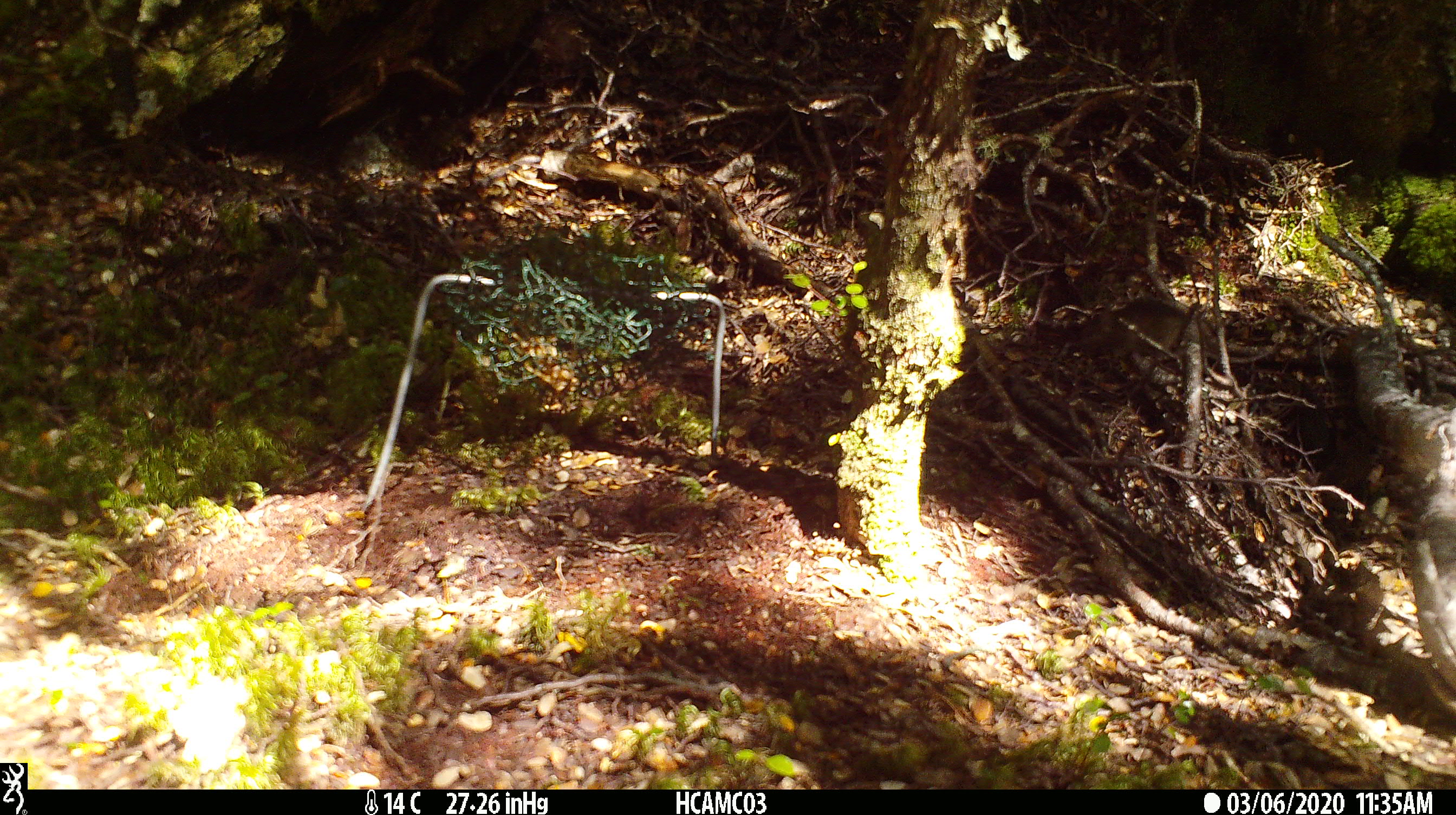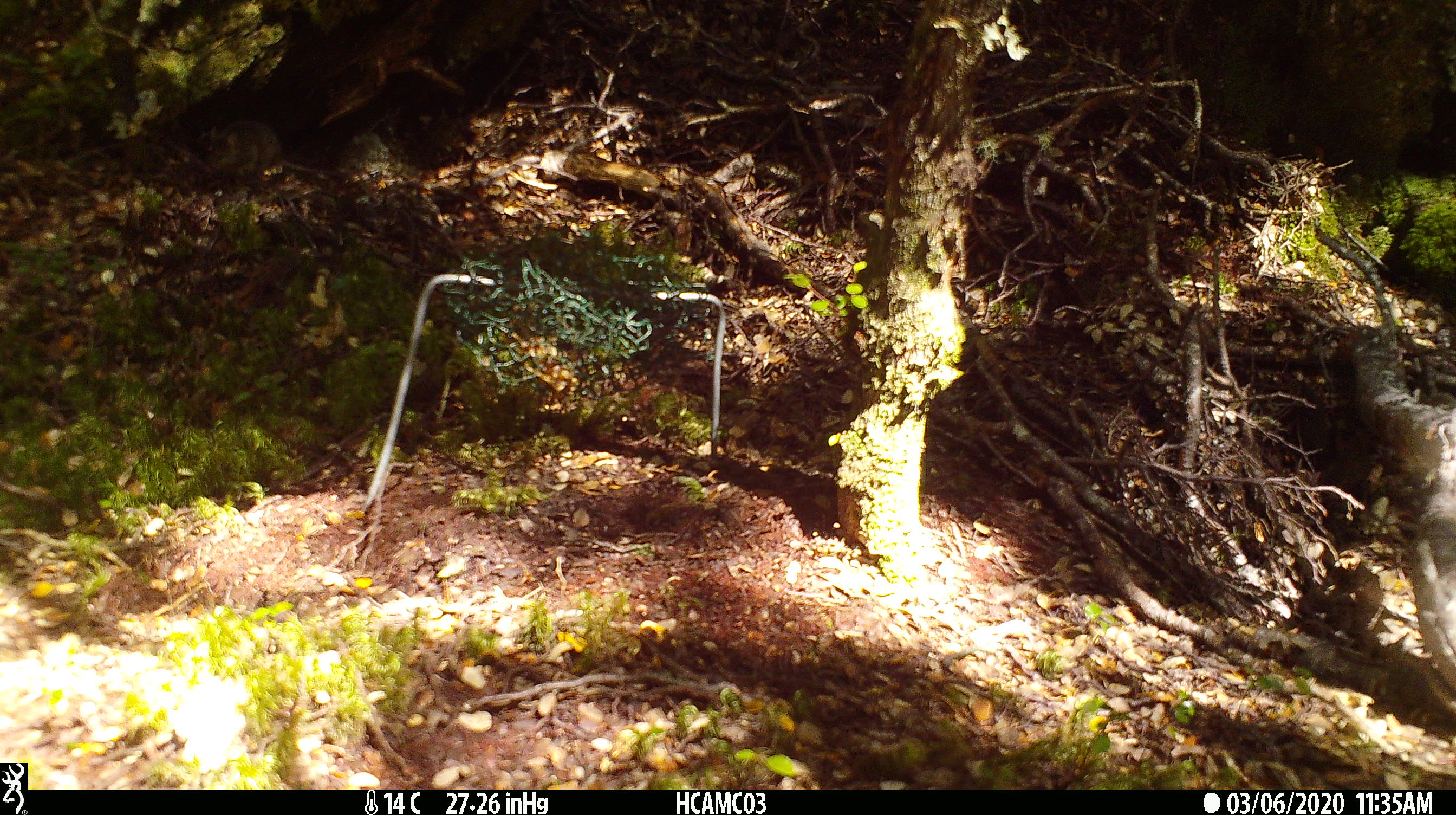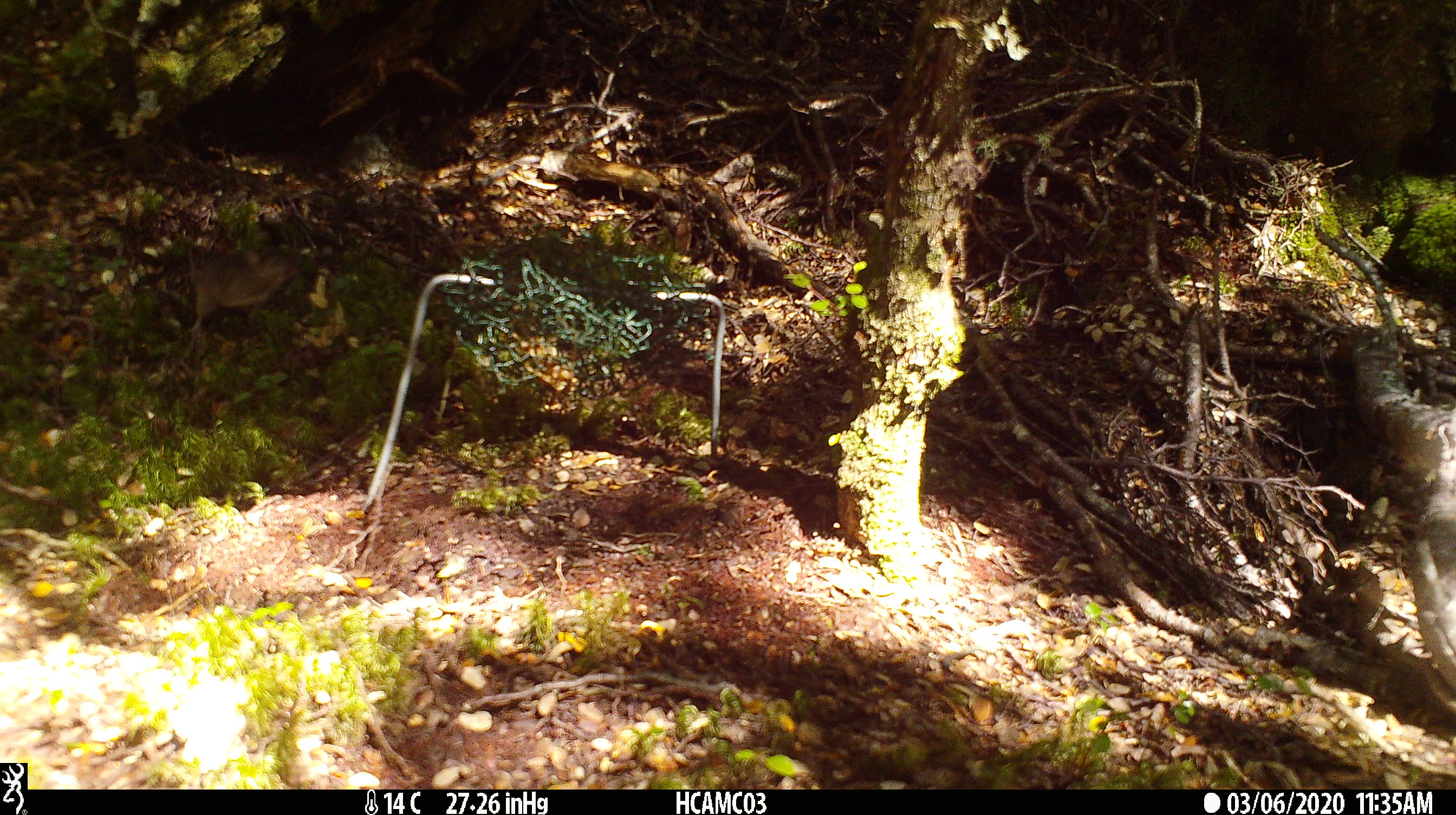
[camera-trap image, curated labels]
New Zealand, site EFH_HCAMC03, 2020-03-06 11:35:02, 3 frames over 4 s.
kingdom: Animalia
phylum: Chordata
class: Mammalia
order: Rodentia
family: Muridae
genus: Mus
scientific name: Mus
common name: mouse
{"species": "mouse (Mus)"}